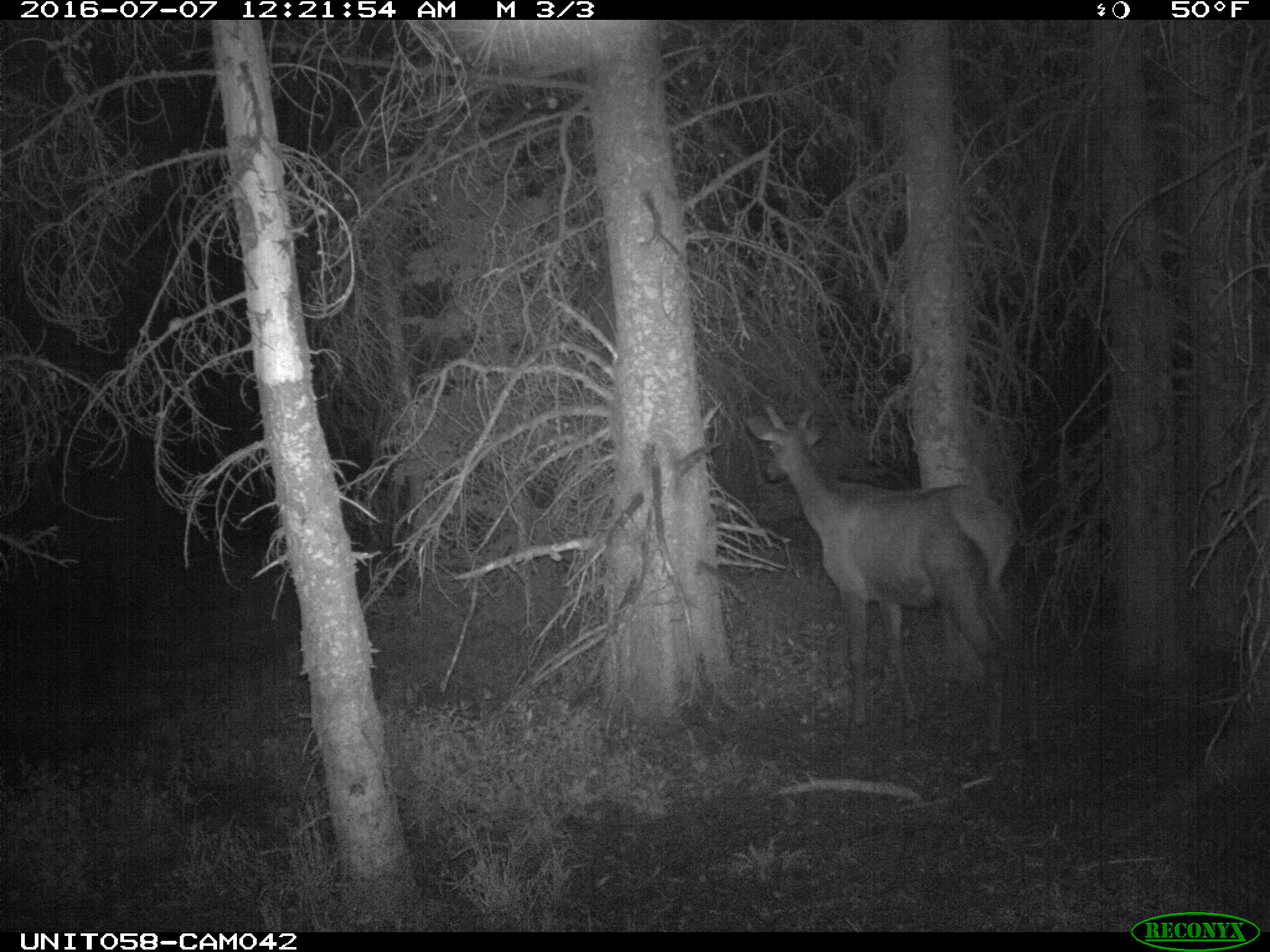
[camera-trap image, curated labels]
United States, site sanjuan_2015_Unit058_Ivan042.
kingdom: Animalia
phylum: Chordata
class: Mammalia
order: Artiodactyla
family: Cervidae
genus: Cervus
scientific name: Cervus elaphus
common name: red deer